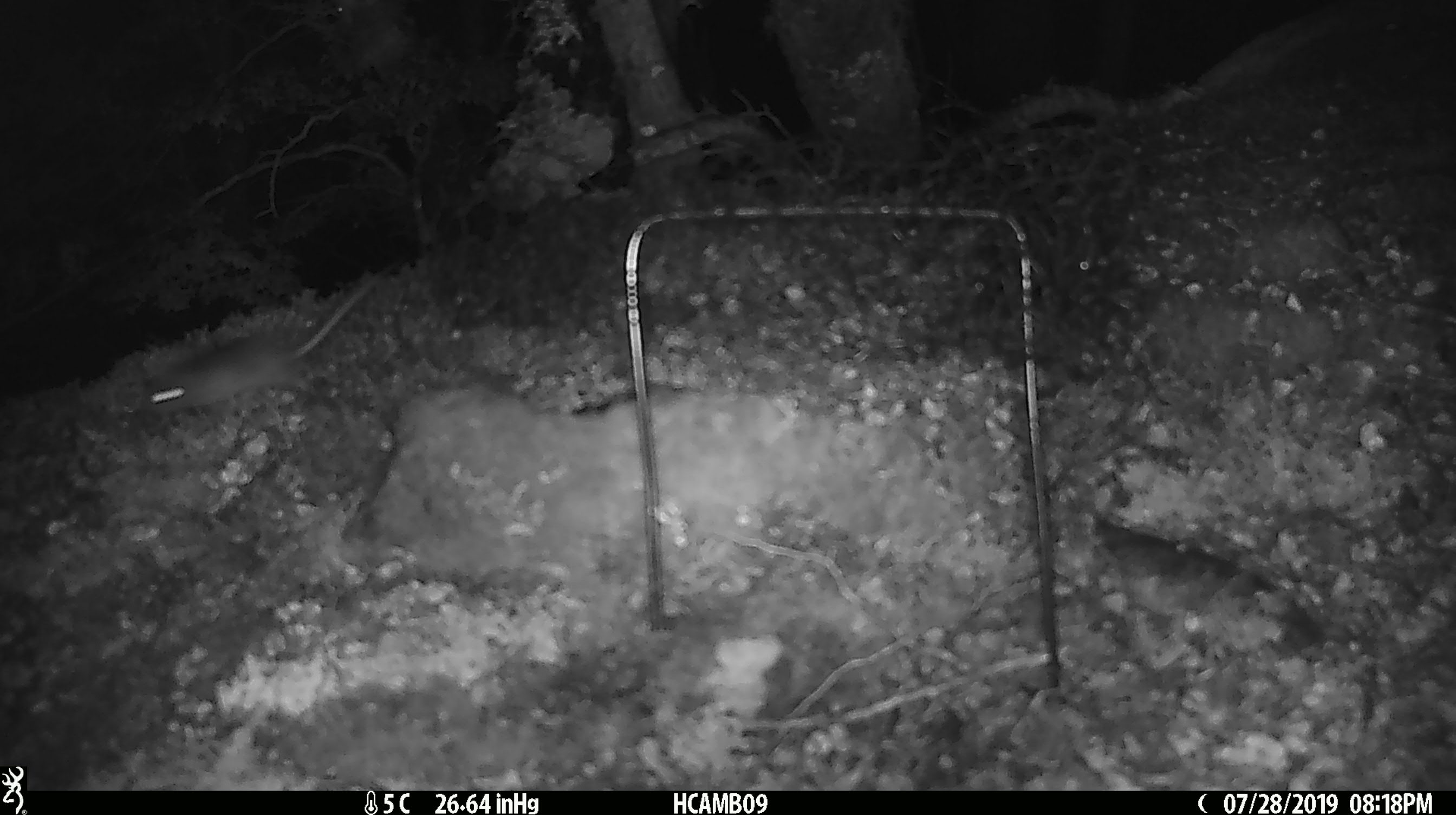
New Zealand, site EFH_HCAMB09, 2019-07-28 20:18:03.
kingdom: Animalia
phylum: Chordata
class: Mammalia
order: Rodentia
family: Muridae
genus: Mus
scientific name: Mus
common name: mouse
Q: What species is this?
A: Mouse (Mus).